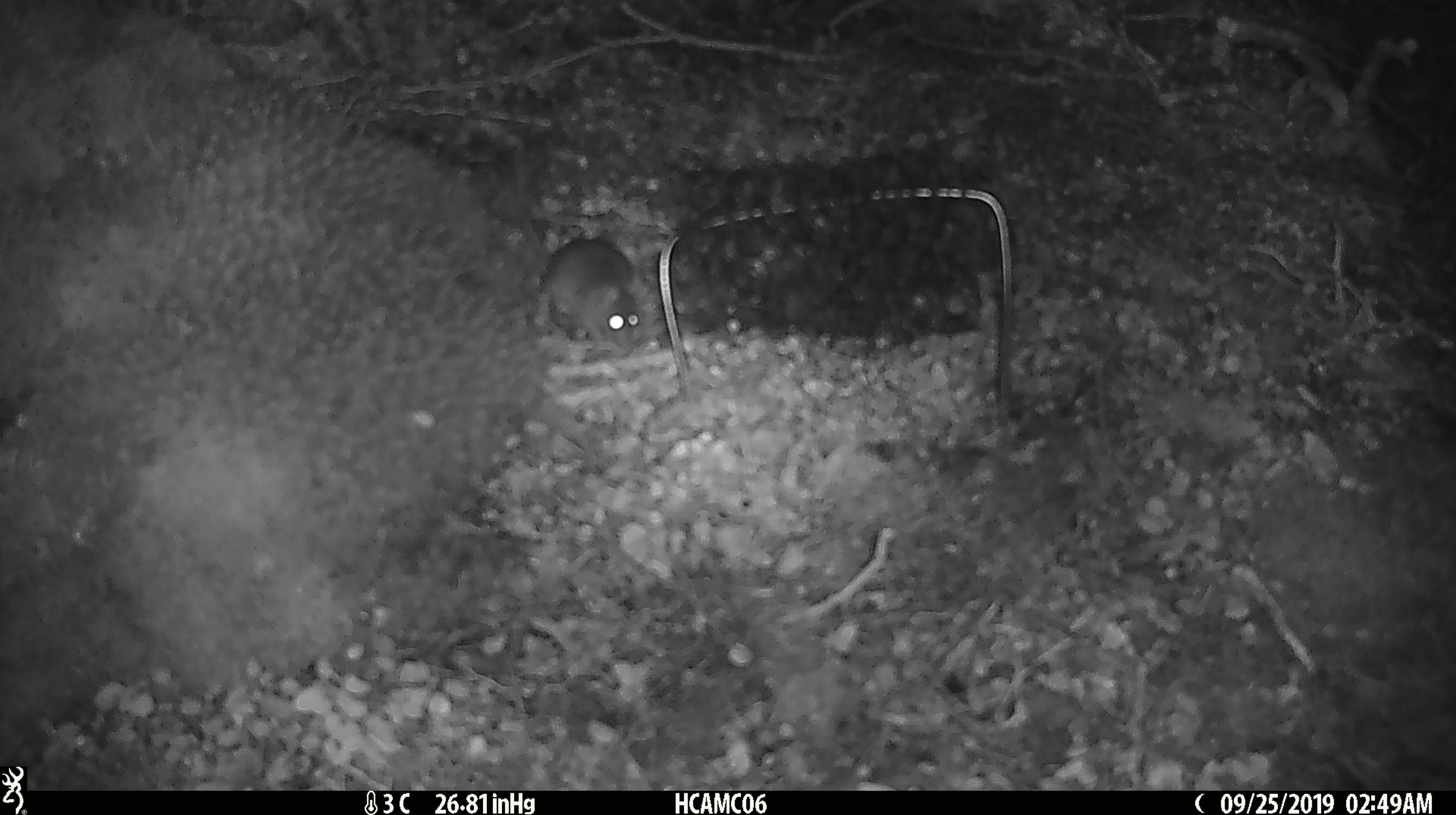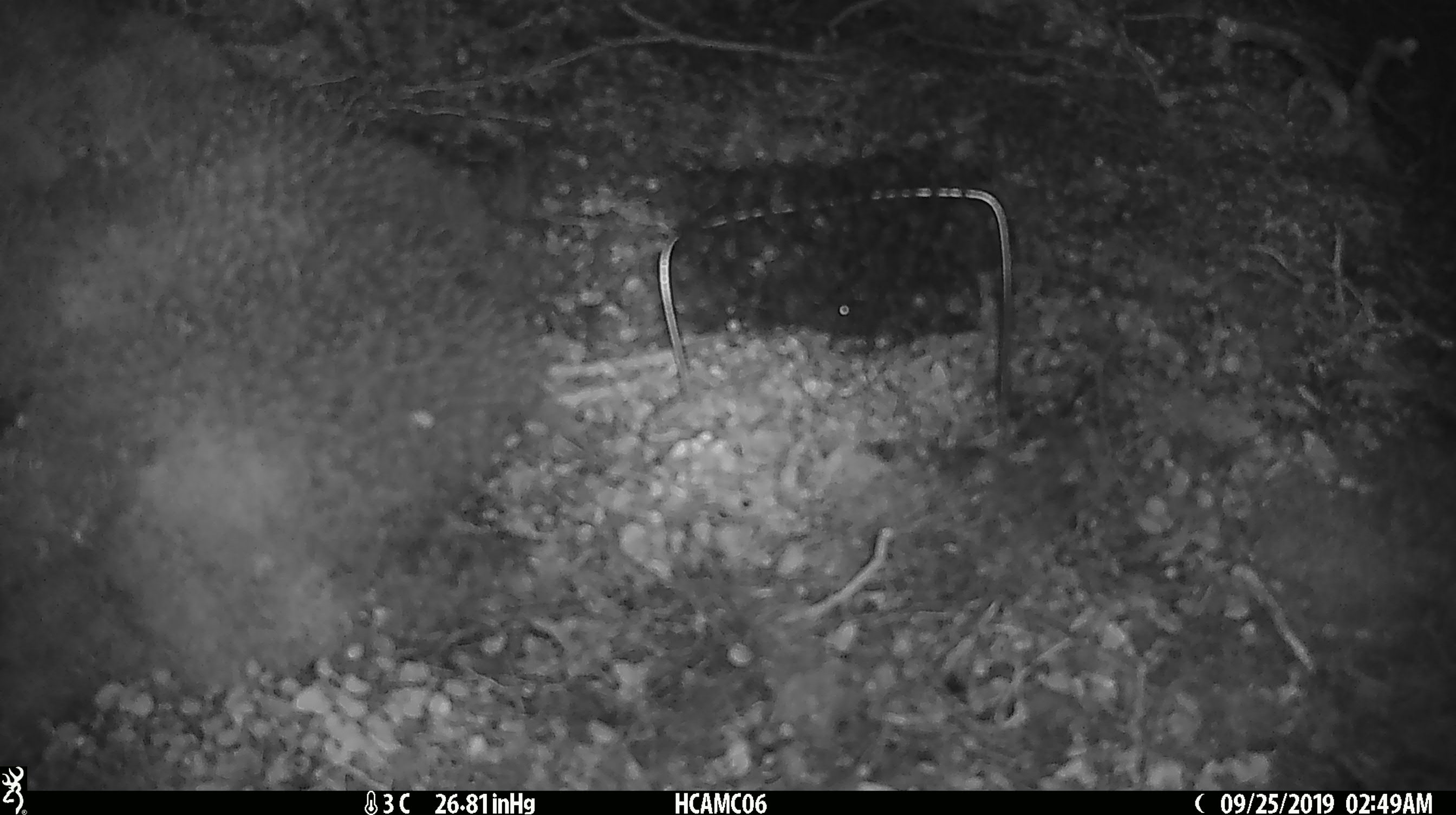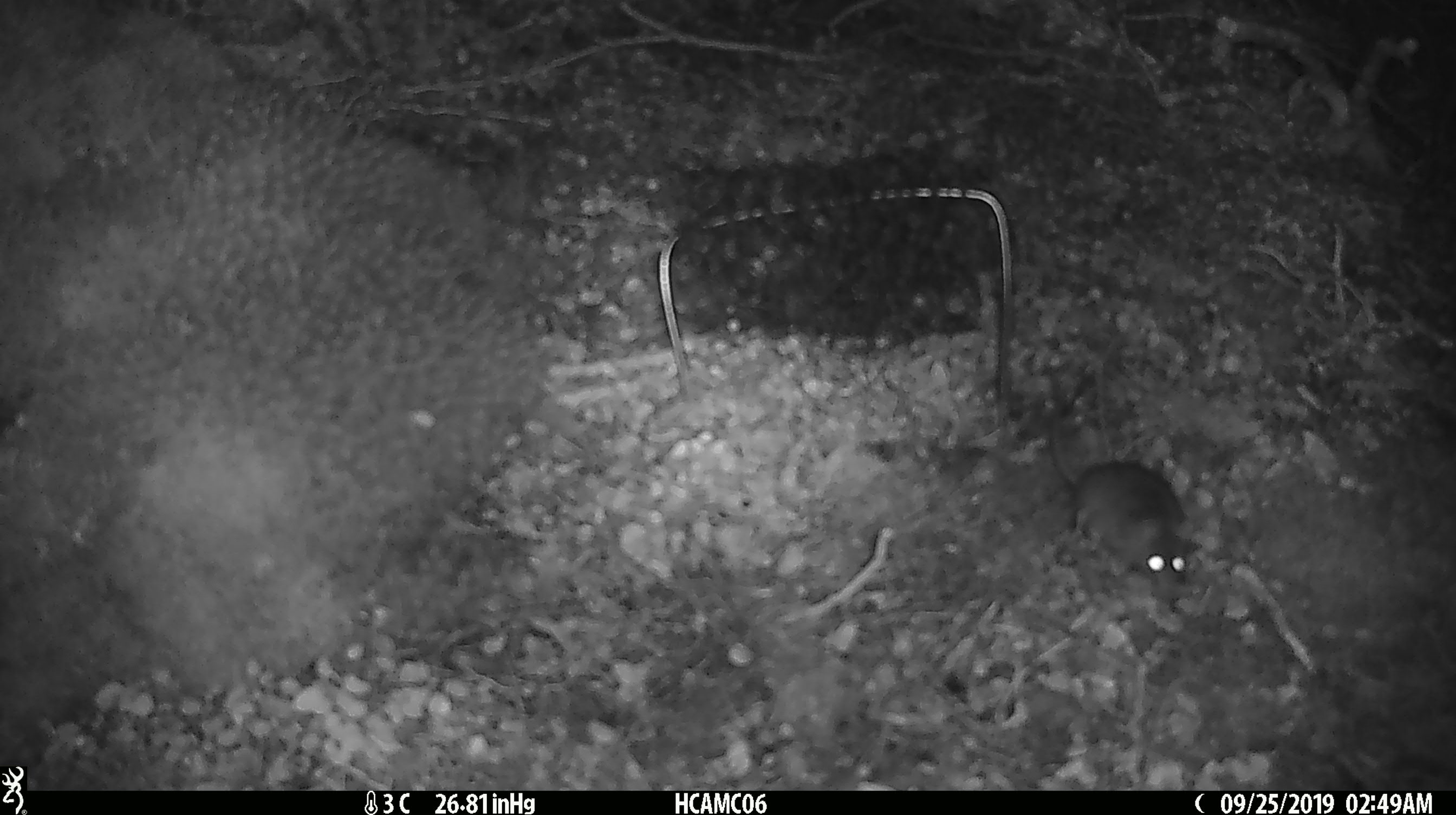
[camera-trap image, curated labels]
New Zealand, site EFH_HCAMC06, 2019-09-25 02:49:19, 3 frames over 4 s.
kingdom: Animalia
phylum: Chordata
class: Mammalia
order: Rodentia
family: Muridae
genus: Mus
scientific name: Mus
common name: mouse